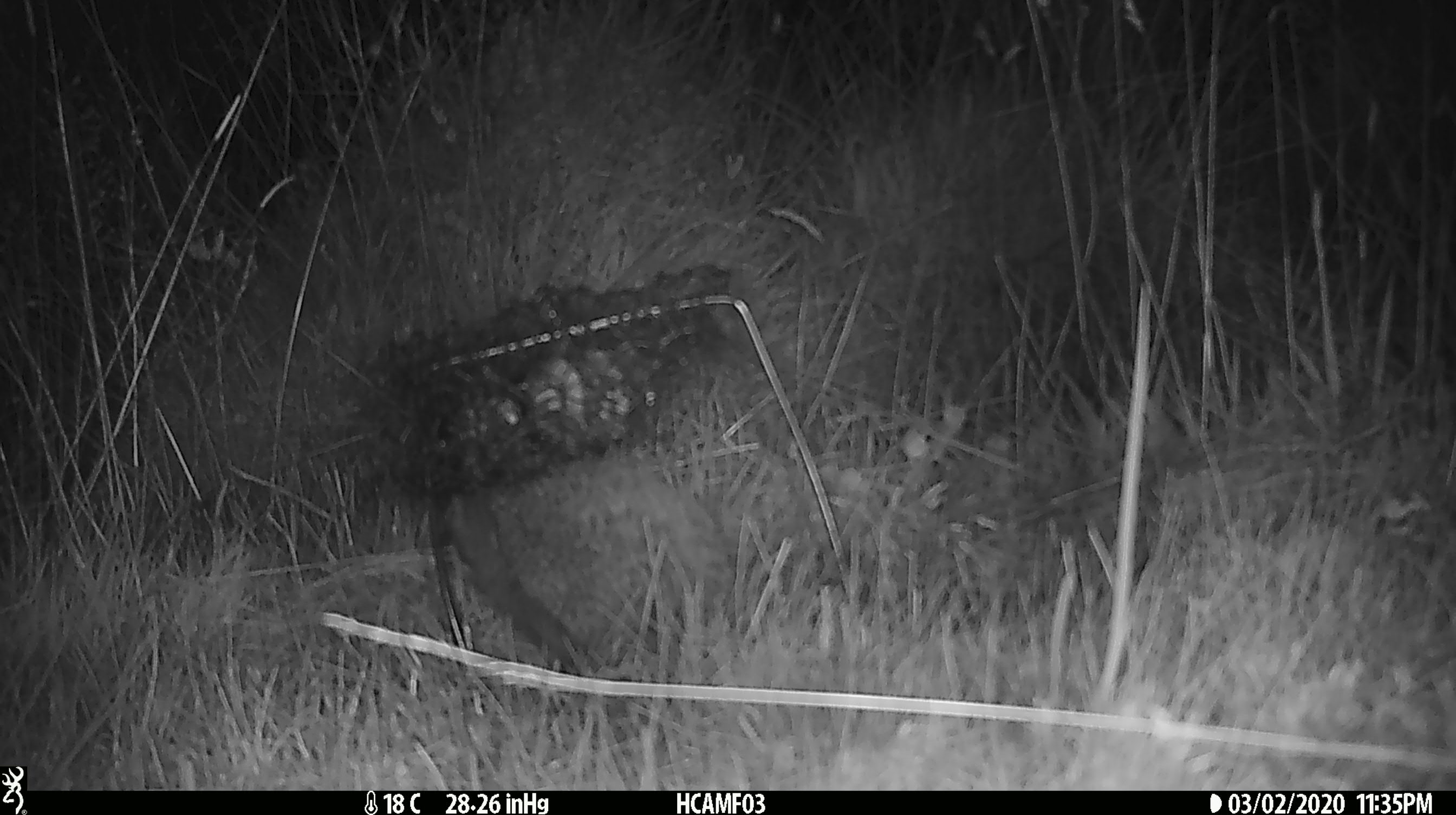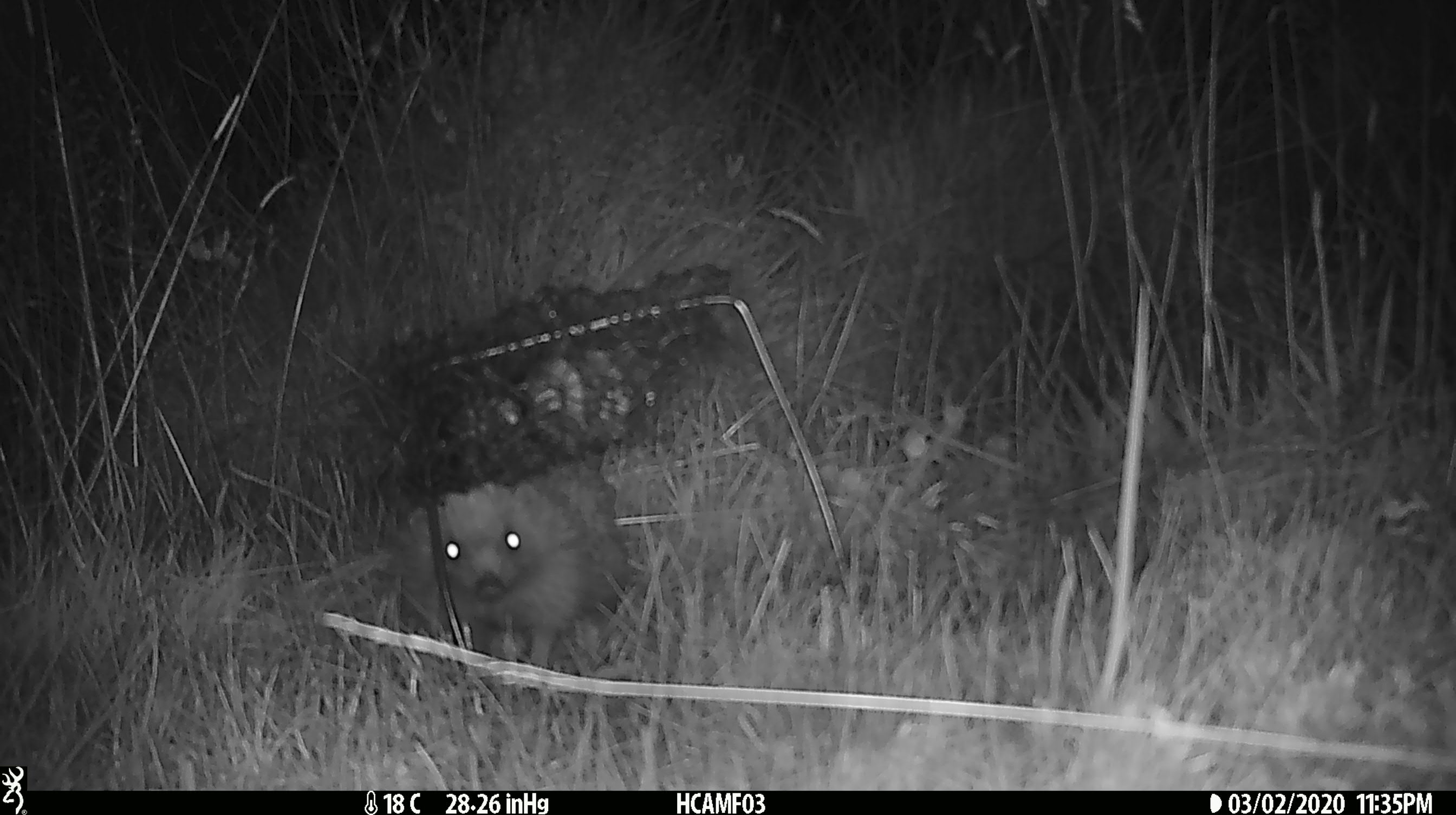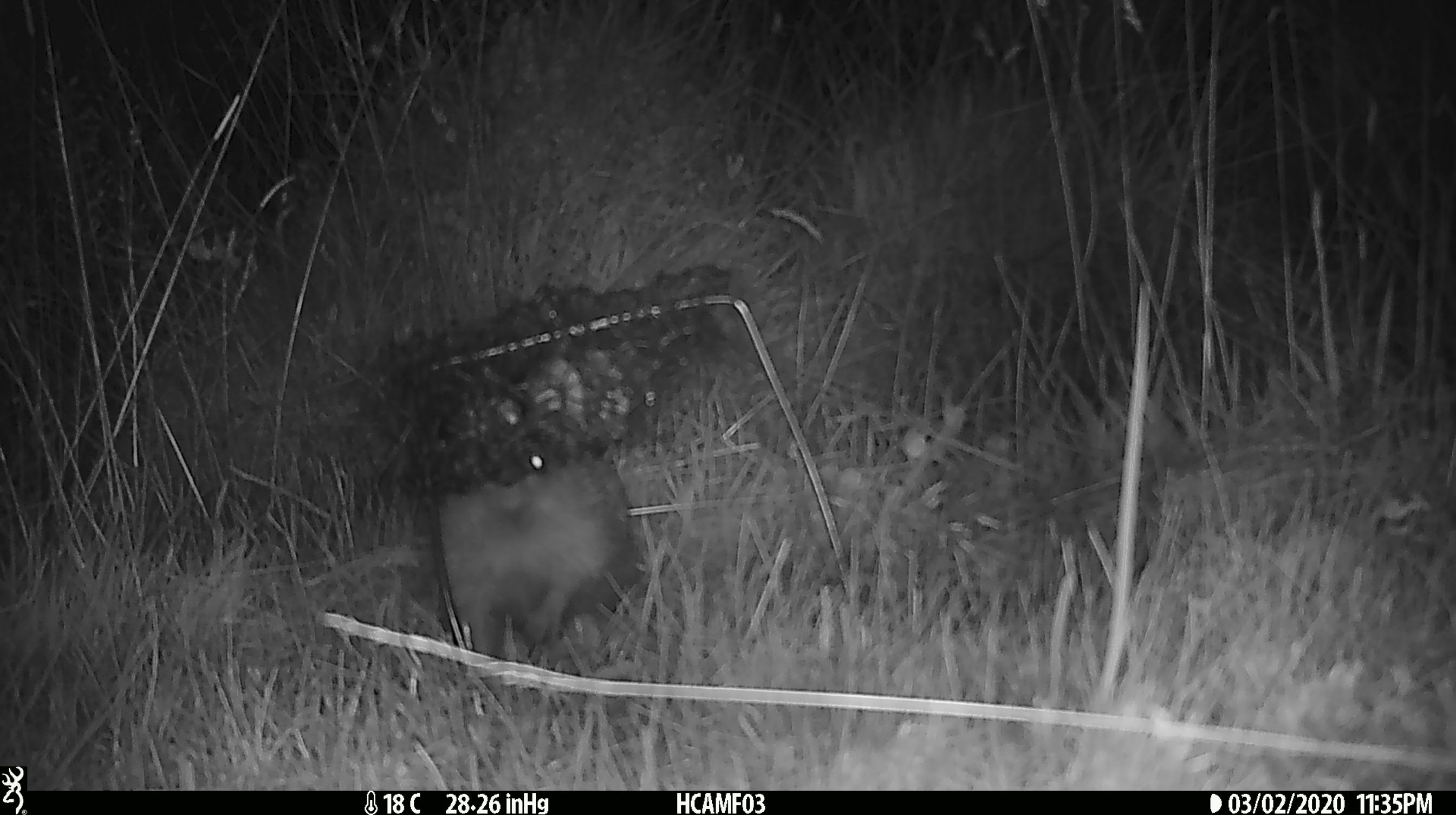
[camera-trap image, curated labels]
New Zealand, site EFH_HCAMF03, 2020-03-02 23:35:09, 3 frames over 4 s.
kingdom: Animalia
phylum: Chordata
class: Mammalia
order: Eulipotyphla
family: Erinaceidae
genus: Erinaceus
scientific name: Erinaceus europaeus europaeus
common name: european hedgehog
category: hedgehog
Hedgehog (european hedgehog) (Erinaceus europaeus europaeus).